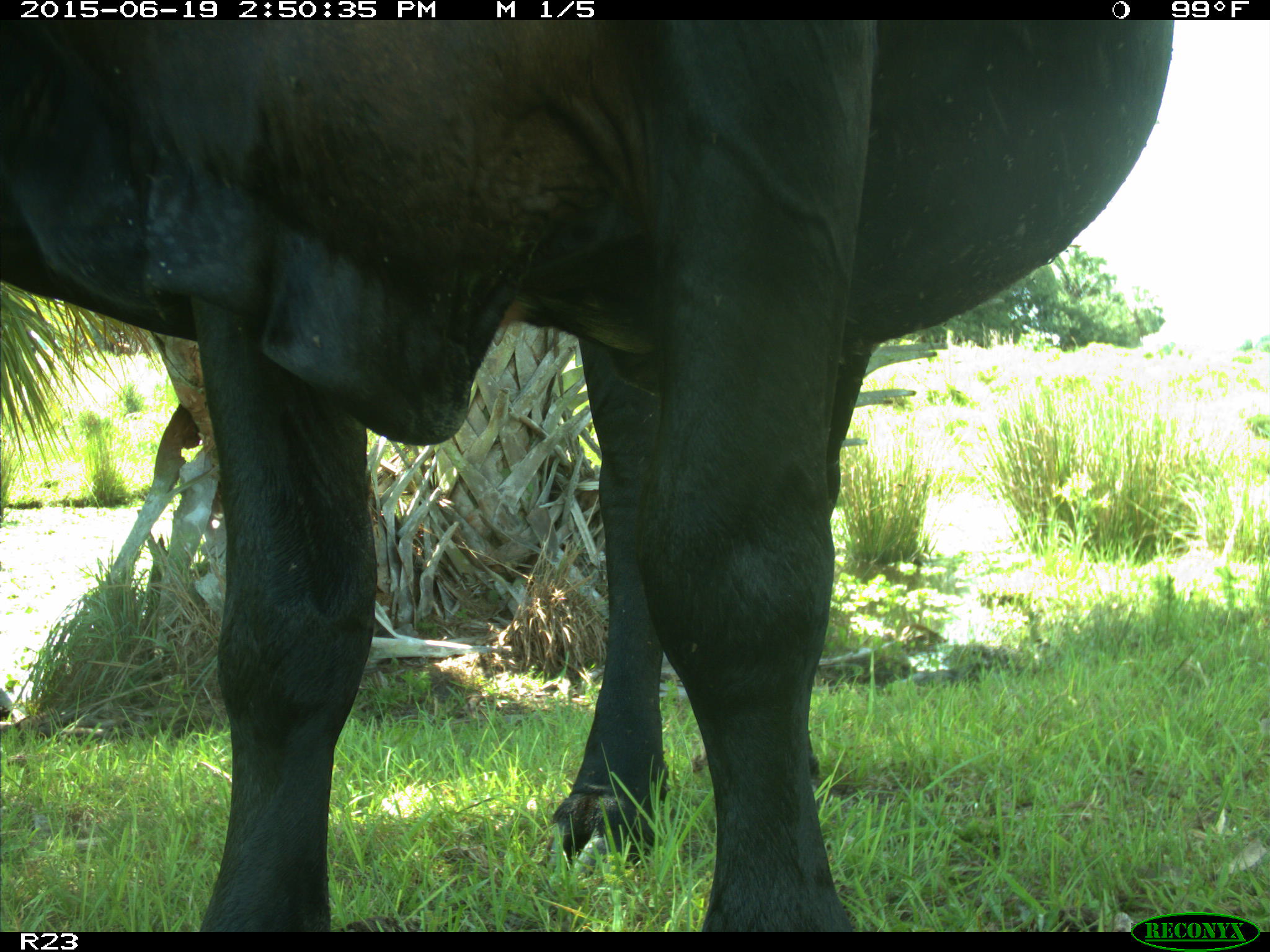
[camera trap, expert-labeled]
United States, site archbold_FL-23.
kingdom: Animalia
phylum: Chordata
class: Mammalia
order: Artiodactyla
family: Bovidae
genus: Bos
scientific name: Bos taurus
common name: domestic cow